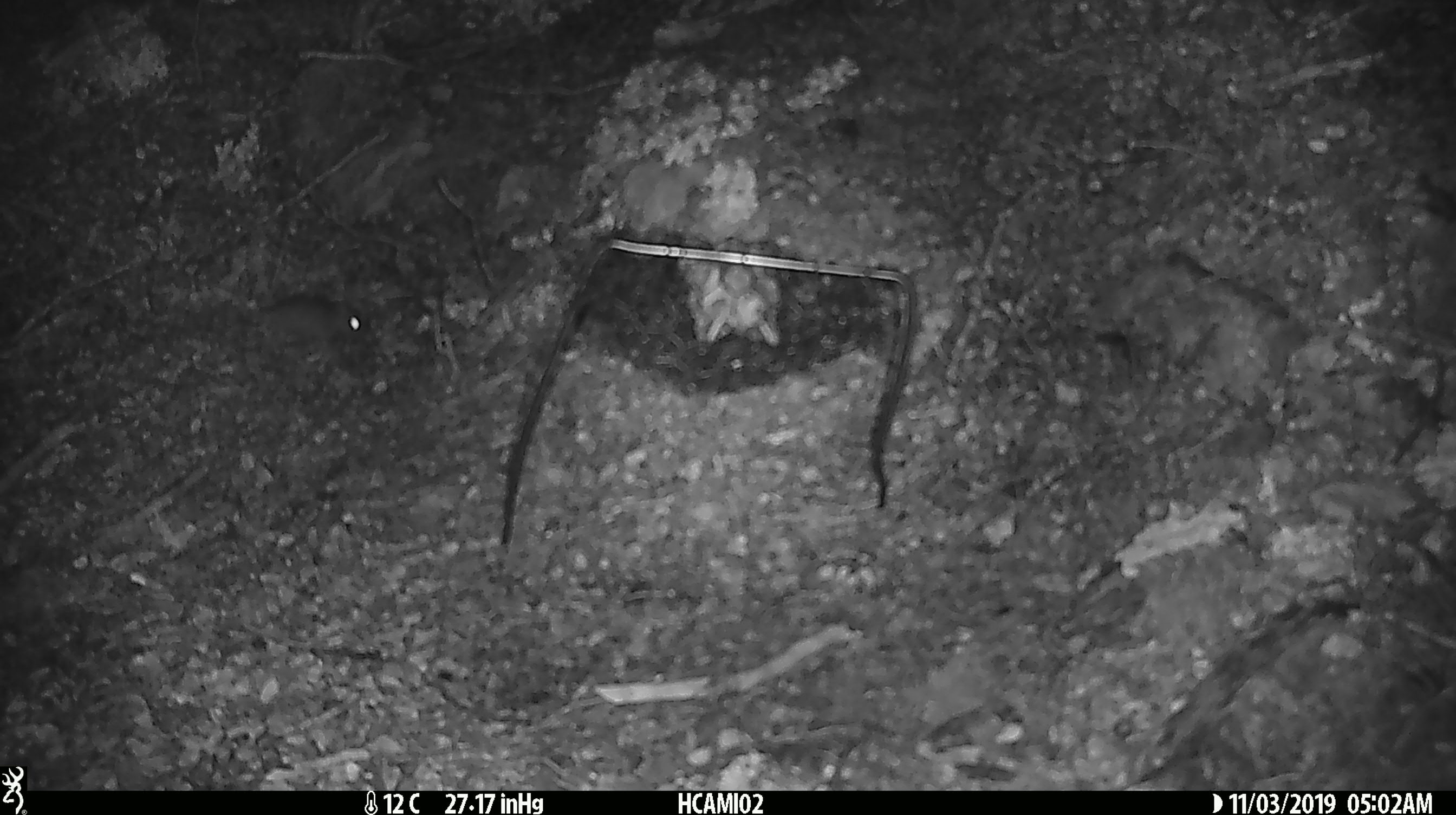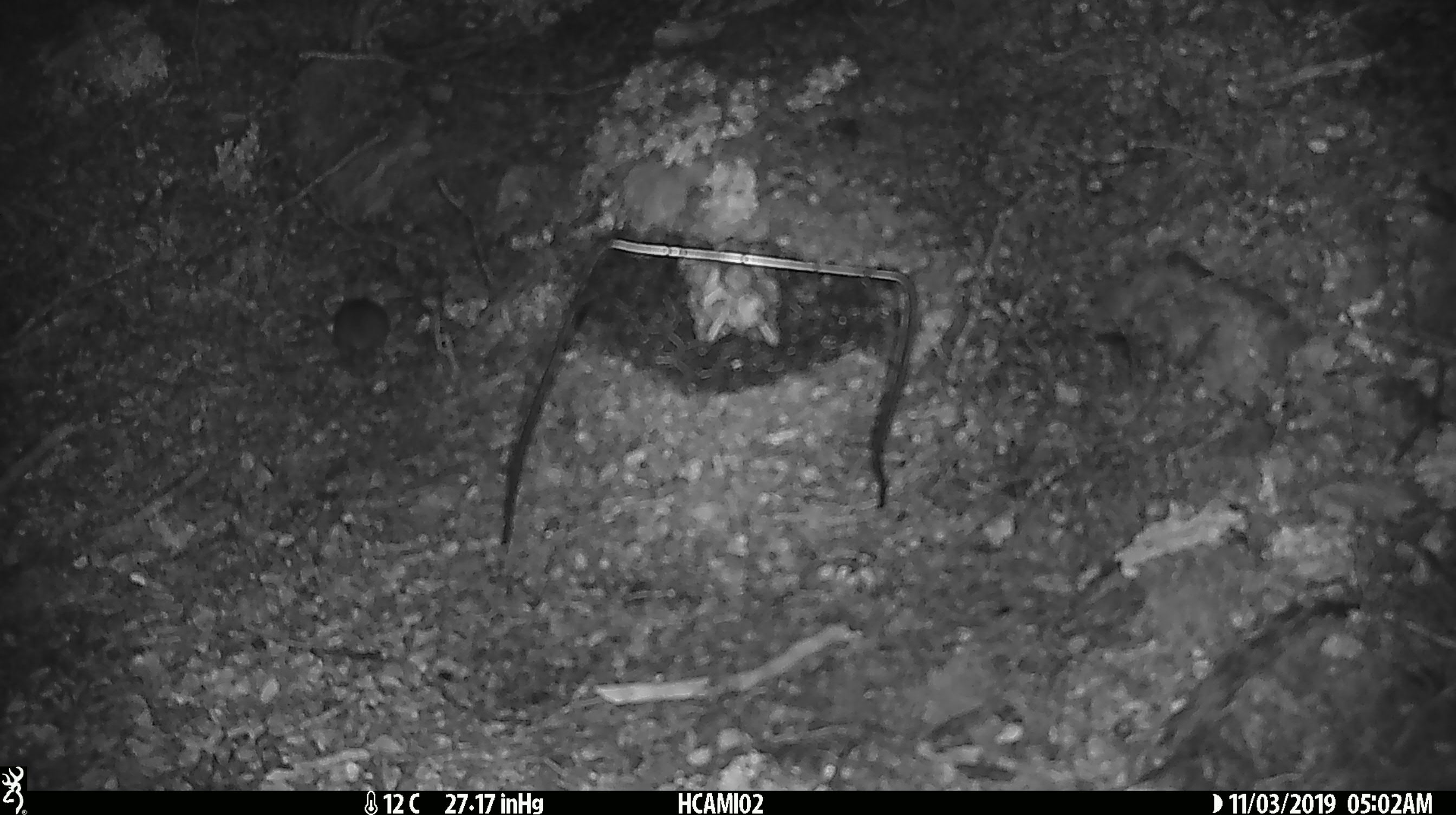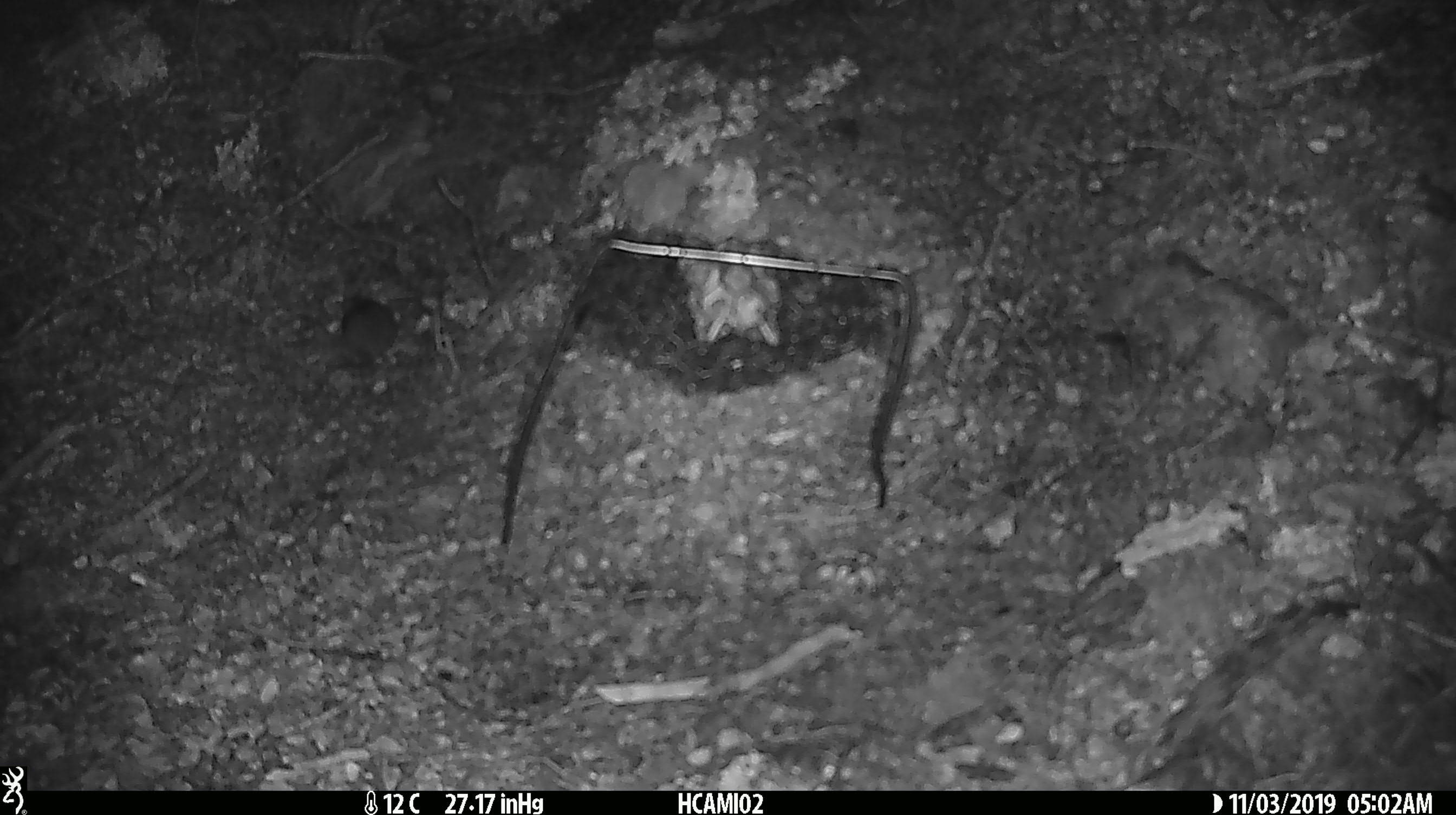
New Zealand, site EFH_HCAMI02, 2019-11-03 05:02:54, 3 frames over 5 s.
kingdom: Animalia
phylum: Chordata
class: Mammalia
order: Rodentia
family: Muridae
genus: Mus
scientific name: Mus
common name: mouse